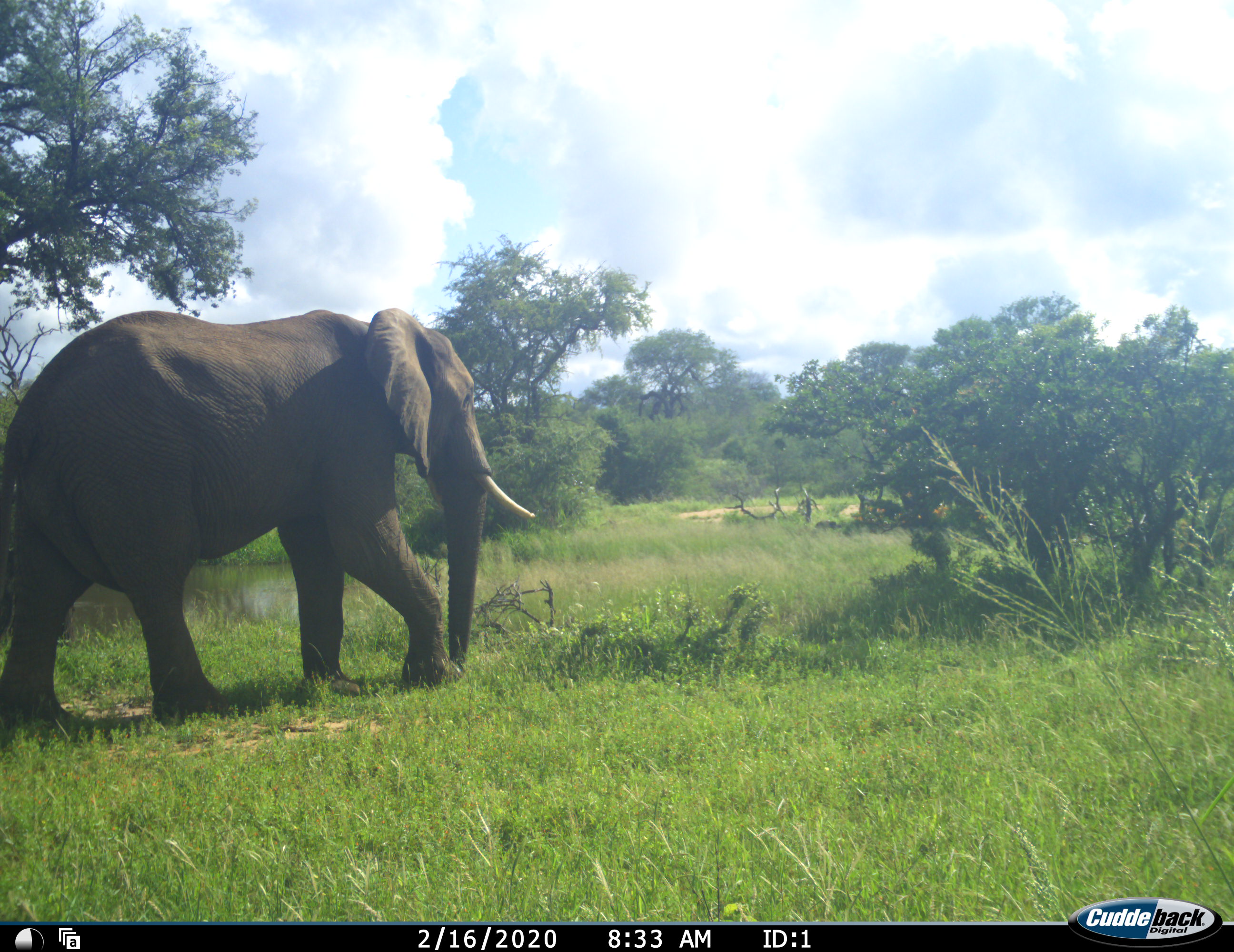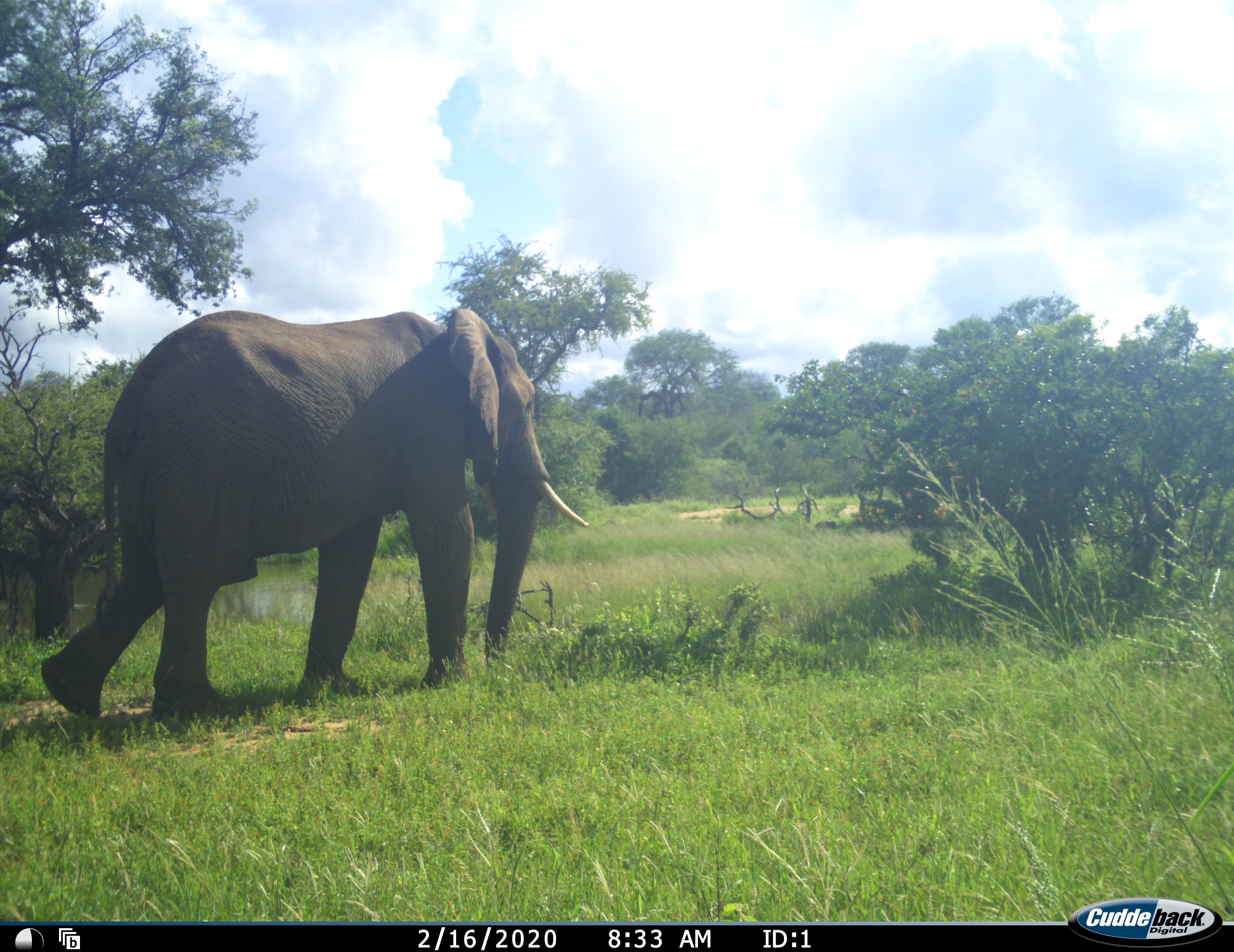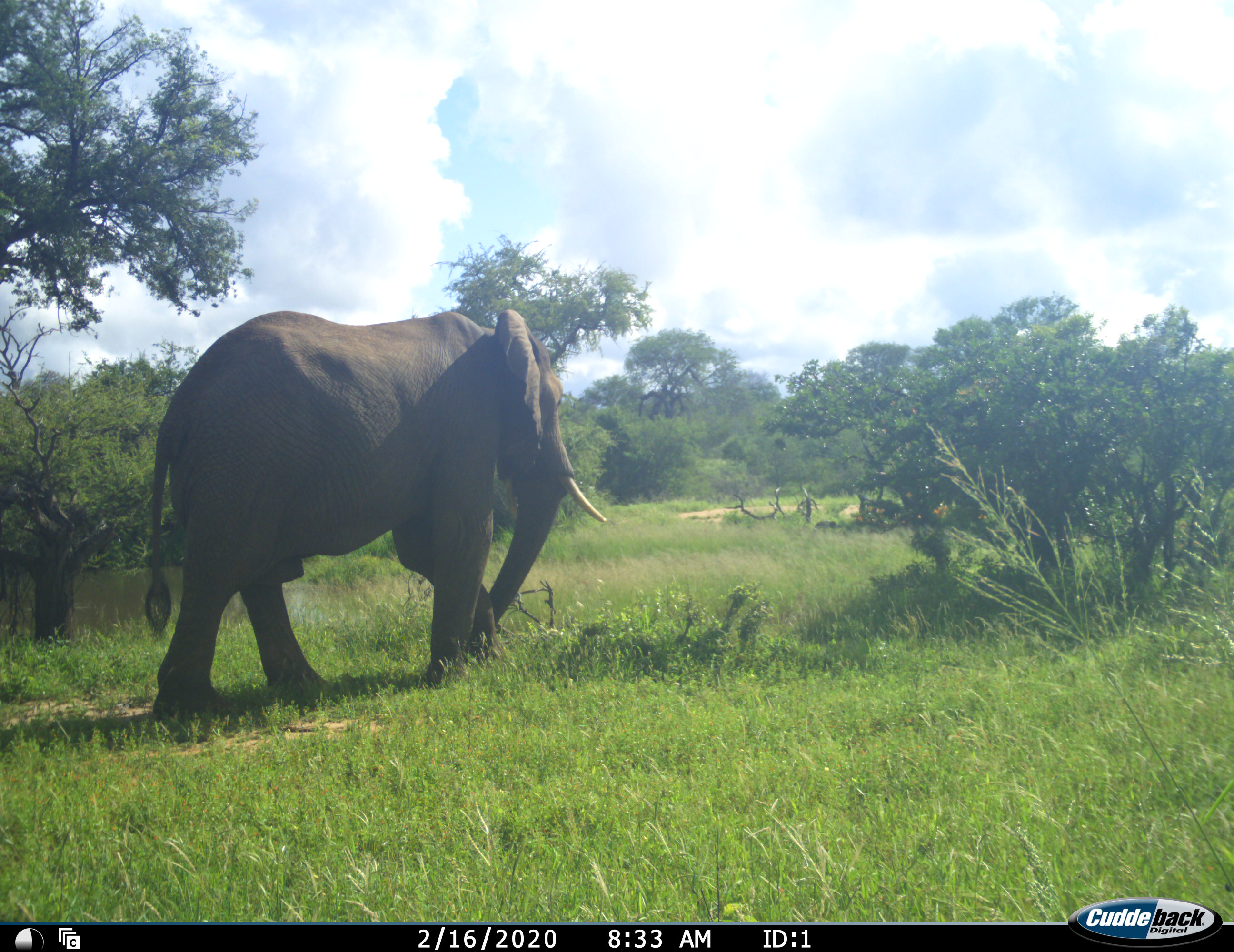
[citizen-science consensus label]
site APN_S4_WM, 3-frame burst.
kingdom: Animalia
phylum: Chordata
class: Mammalia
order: Proboscidea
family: Elephantidae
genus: Loxodonta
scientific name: Loxodonta africana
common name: african bush elephant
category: elephant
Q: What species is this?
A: Elephant (african bush elephant) (Loxodonta africana).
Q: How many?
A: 1.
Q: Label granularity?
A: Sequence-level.